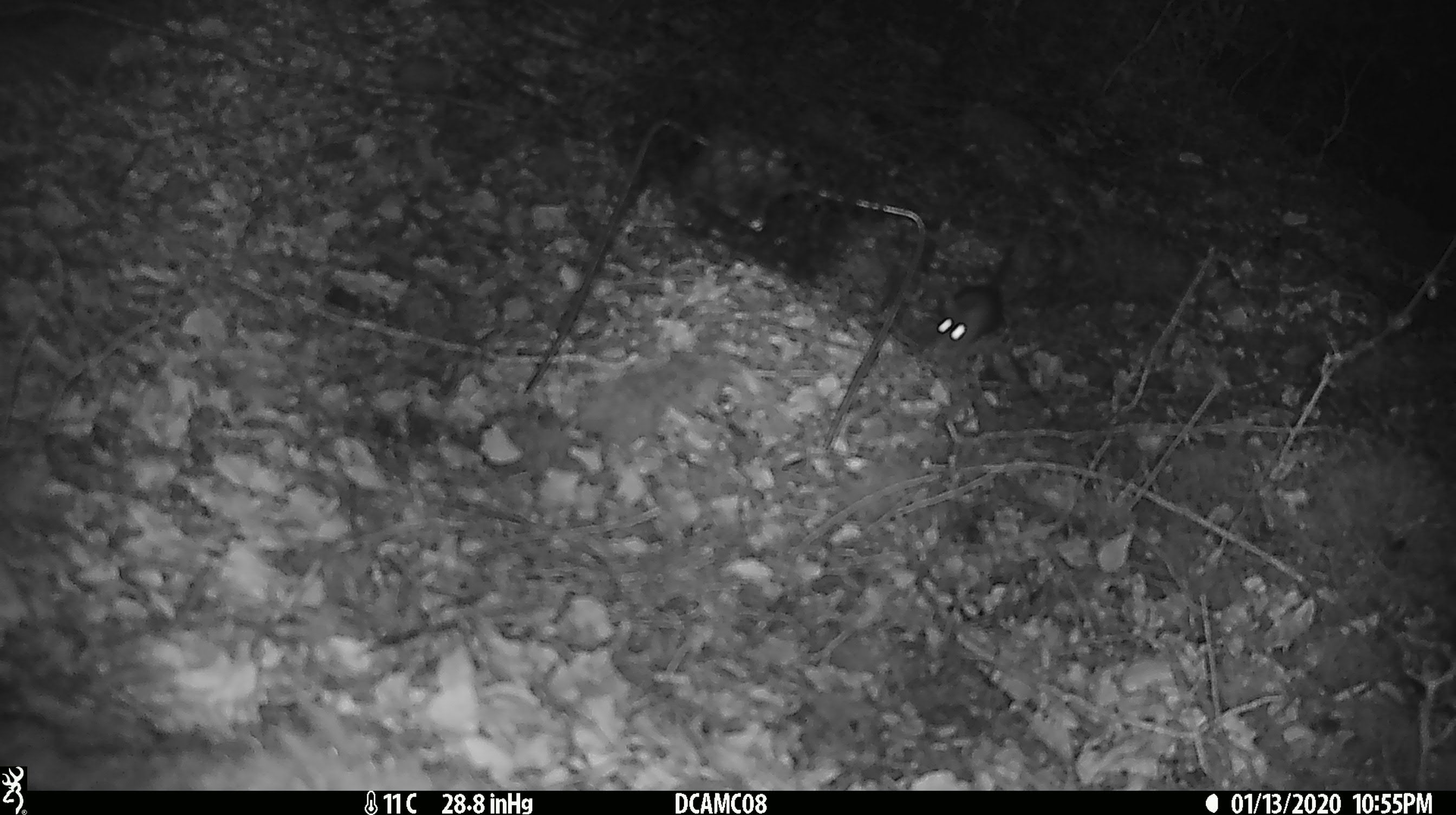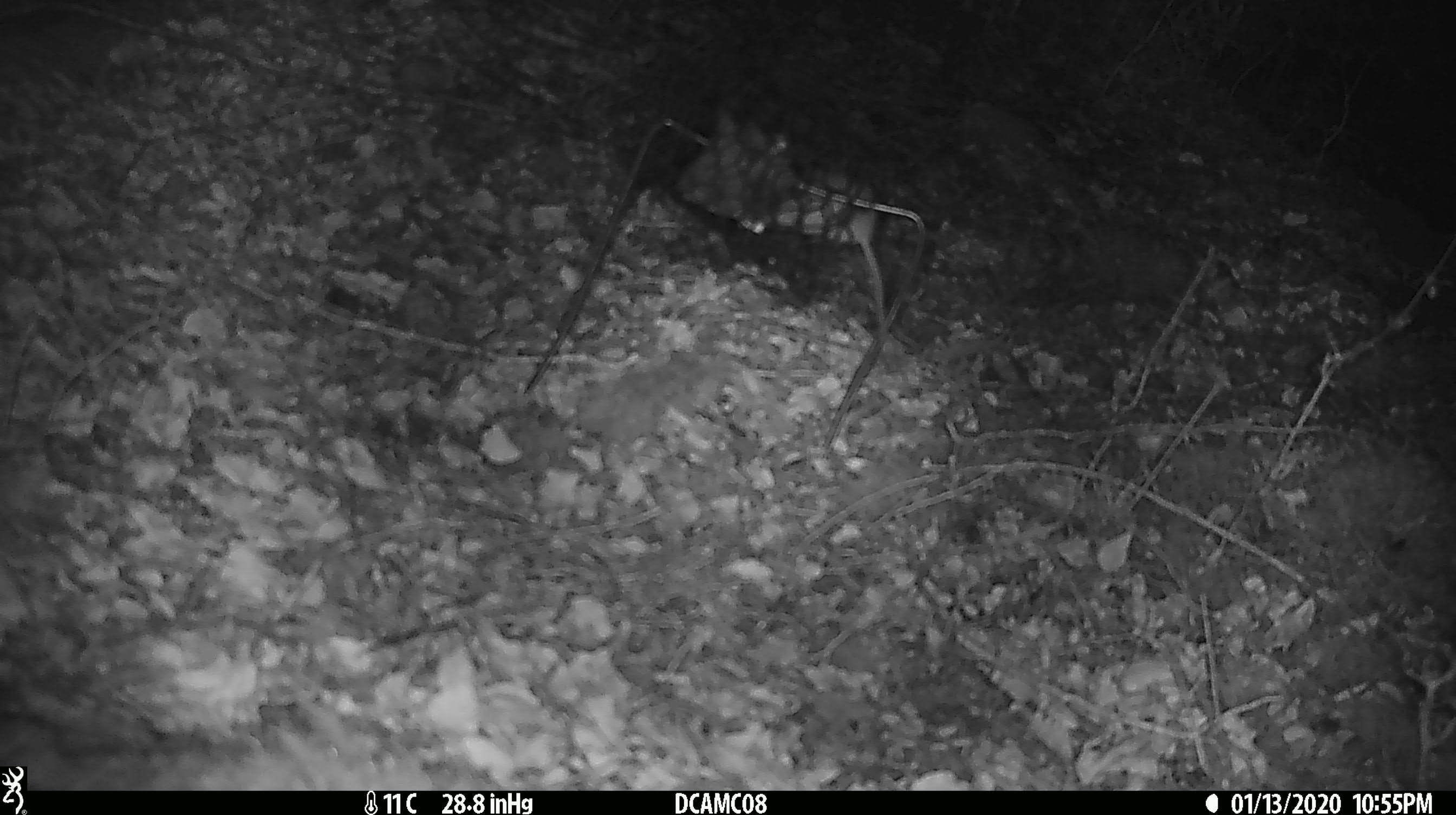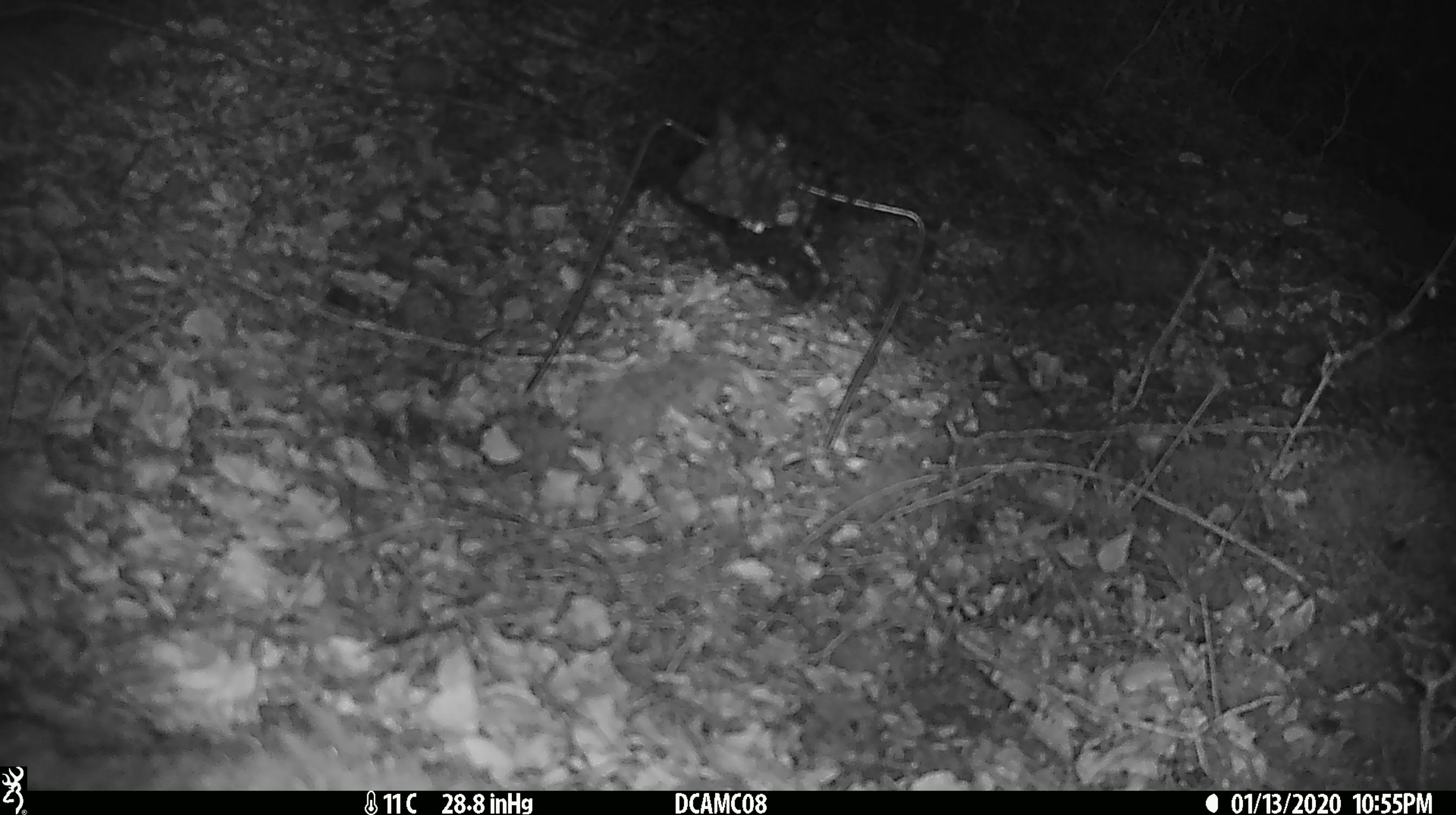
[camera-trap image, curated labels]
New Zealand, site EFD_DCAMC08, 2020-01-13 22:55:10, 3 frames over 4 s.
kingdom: Animalia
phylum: Chordata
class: Mammalia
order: Rodentia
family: Muridae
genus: Mus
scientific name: Mus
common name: mouse